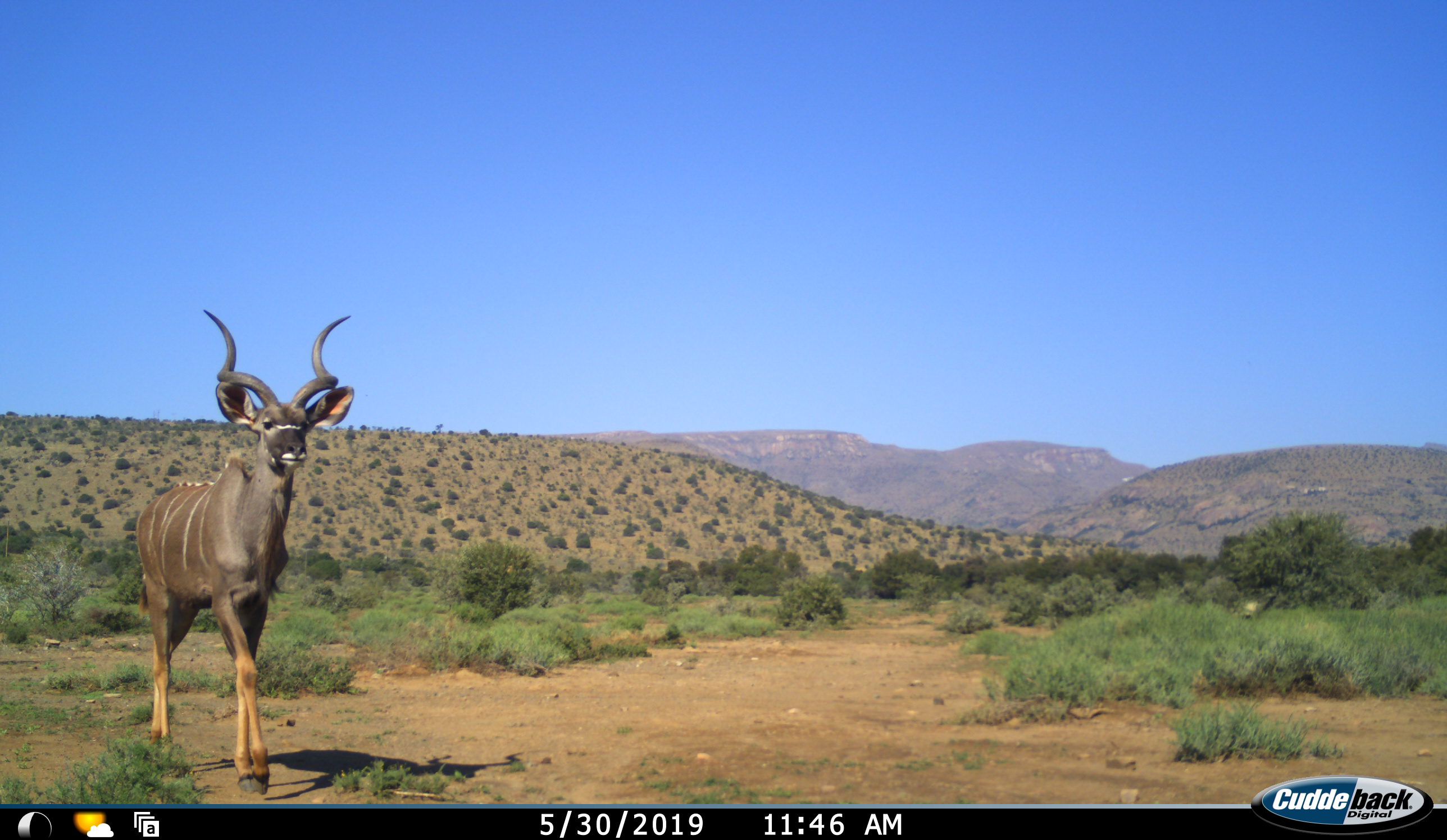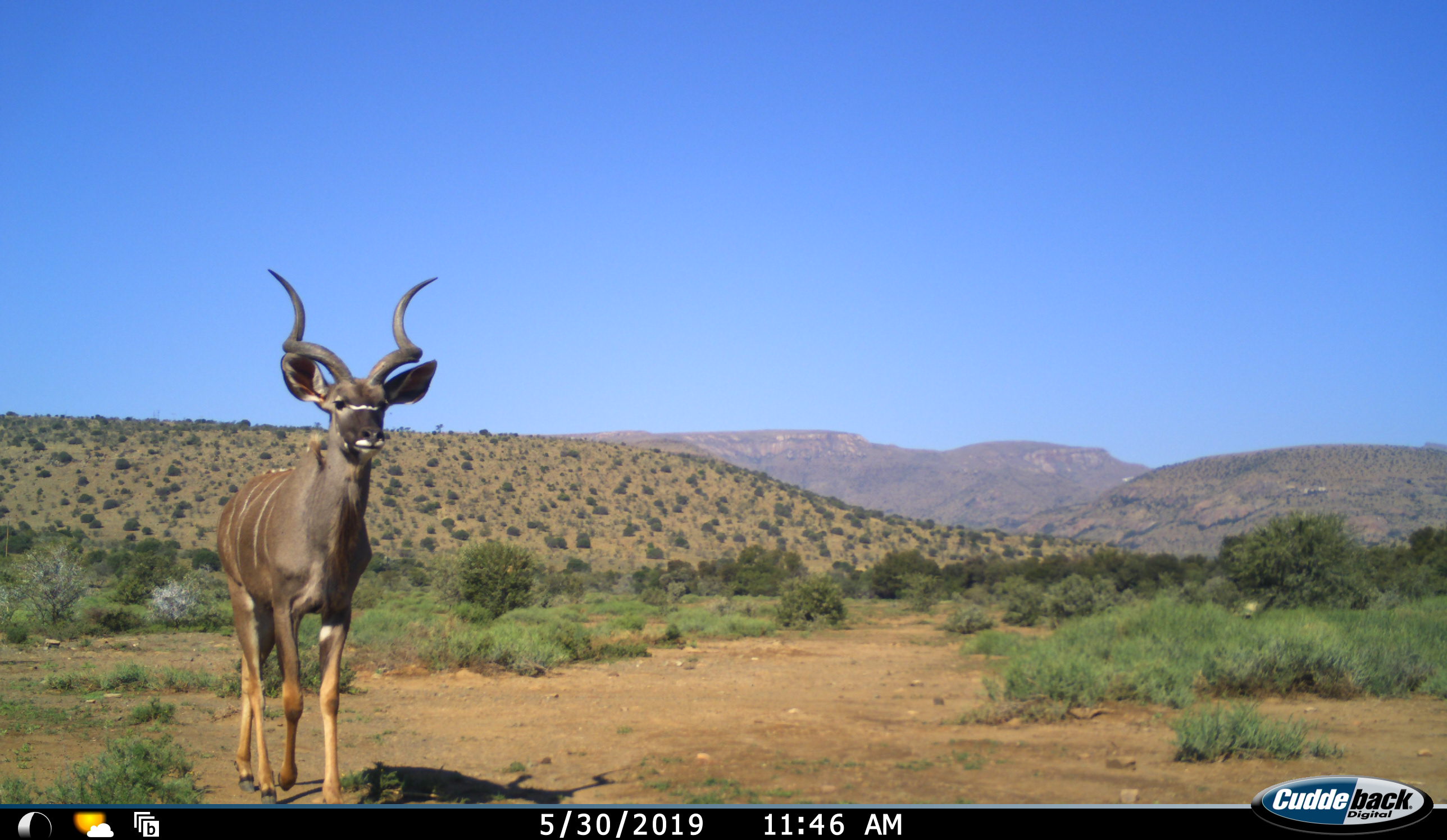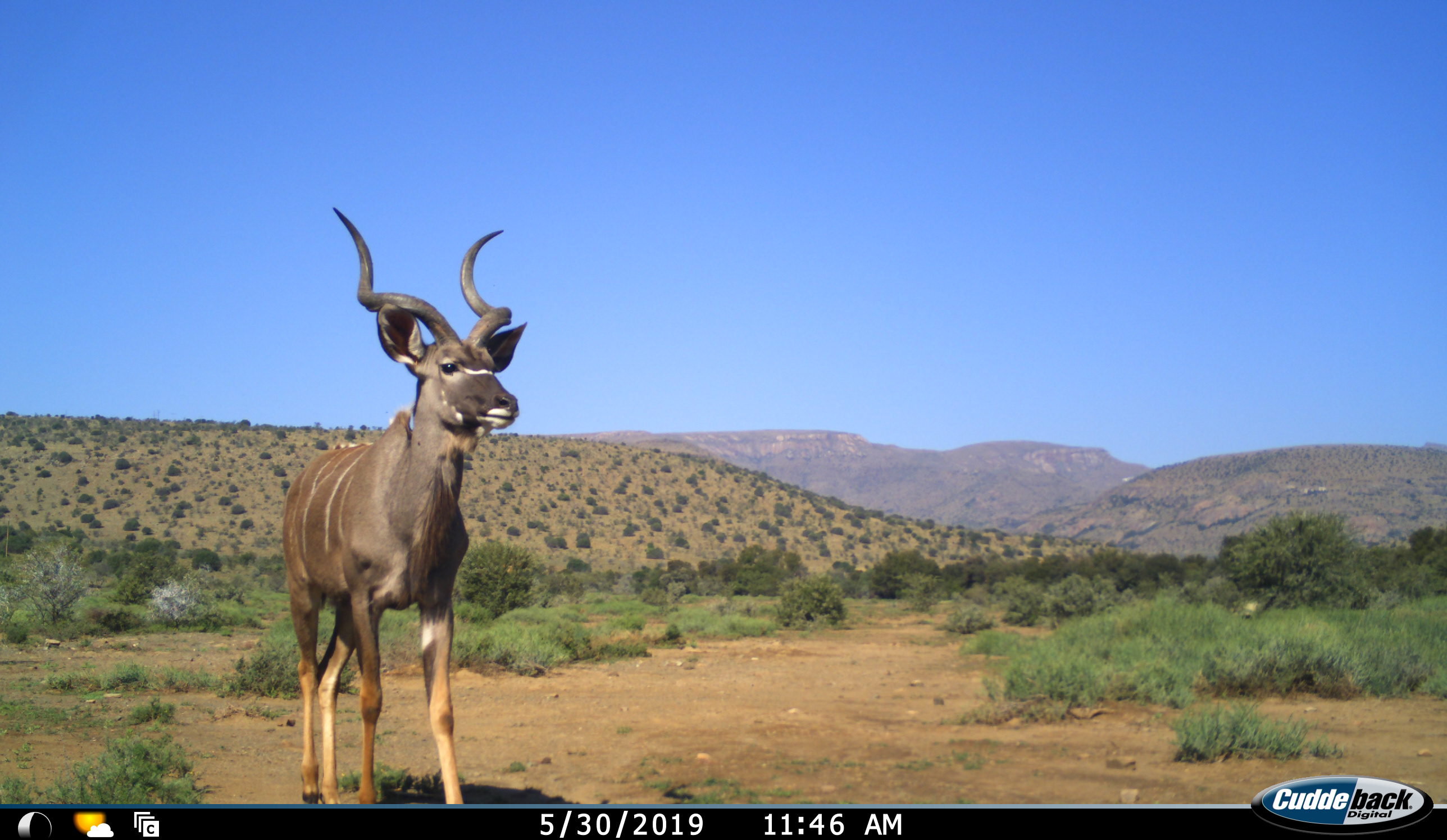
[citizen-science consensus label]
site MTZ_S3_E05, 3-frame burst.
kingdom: Animalia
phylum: Chordata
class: Mammalia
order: Artiodactyla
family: Bovidae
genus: Tragelaphus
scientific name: Tragelaphus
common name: kudu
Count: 1.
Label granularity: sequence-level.